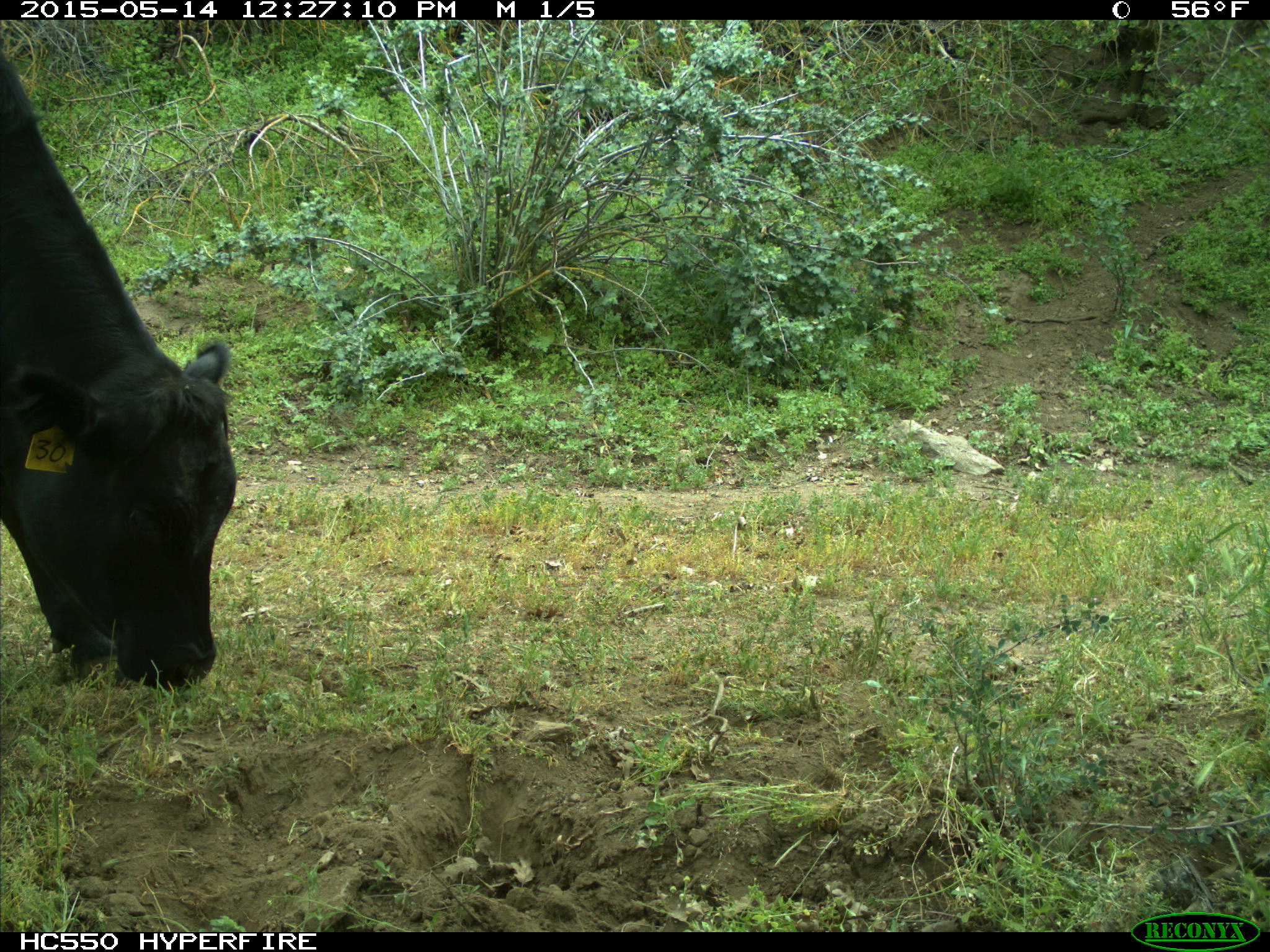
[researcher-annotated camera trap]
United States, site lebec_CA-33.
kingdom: Animalia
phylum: Chordata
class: Mammalia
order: Artiodactyla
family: Bovidae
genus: Bos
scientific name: Bos taurus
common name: domestic cow